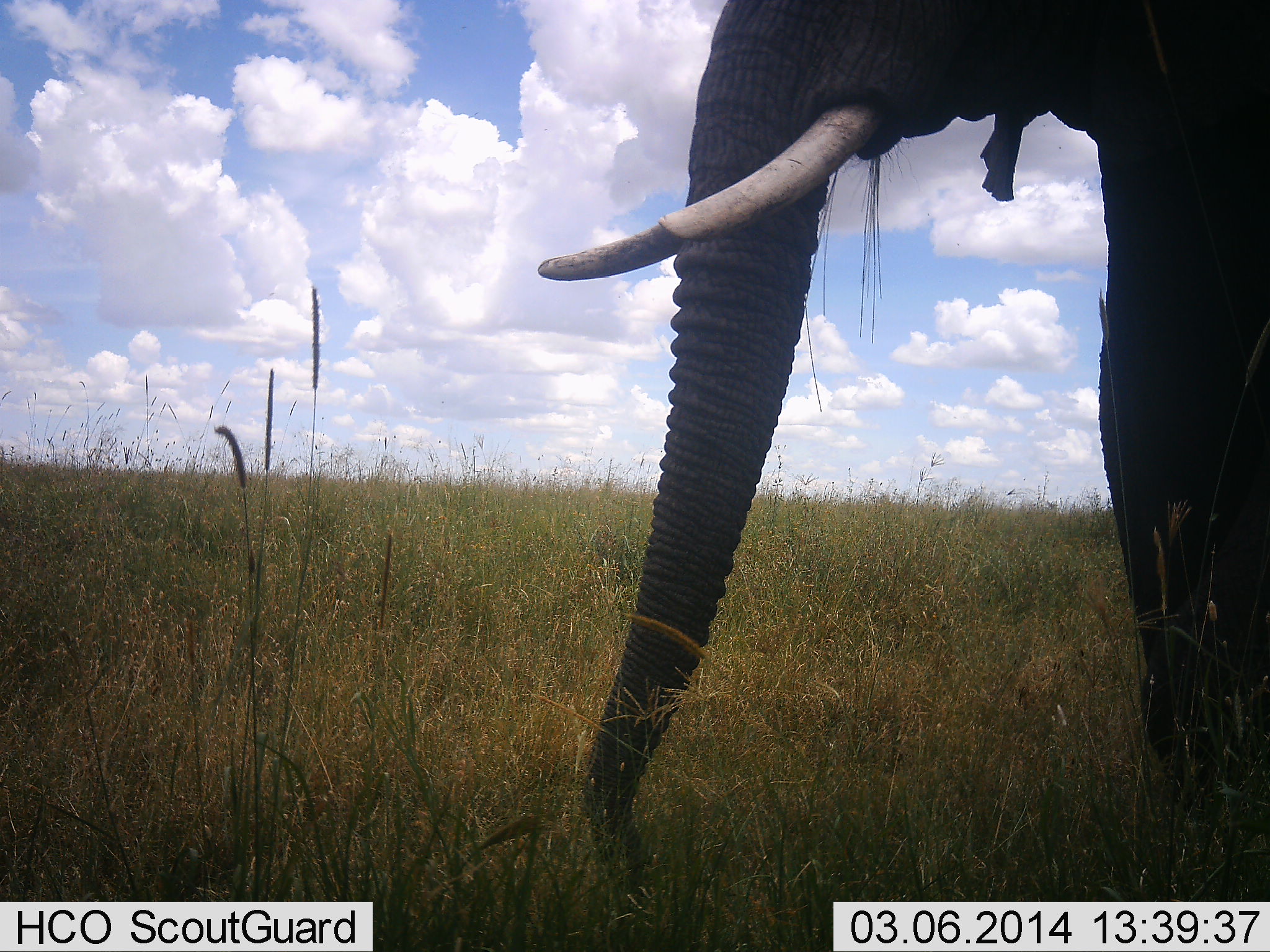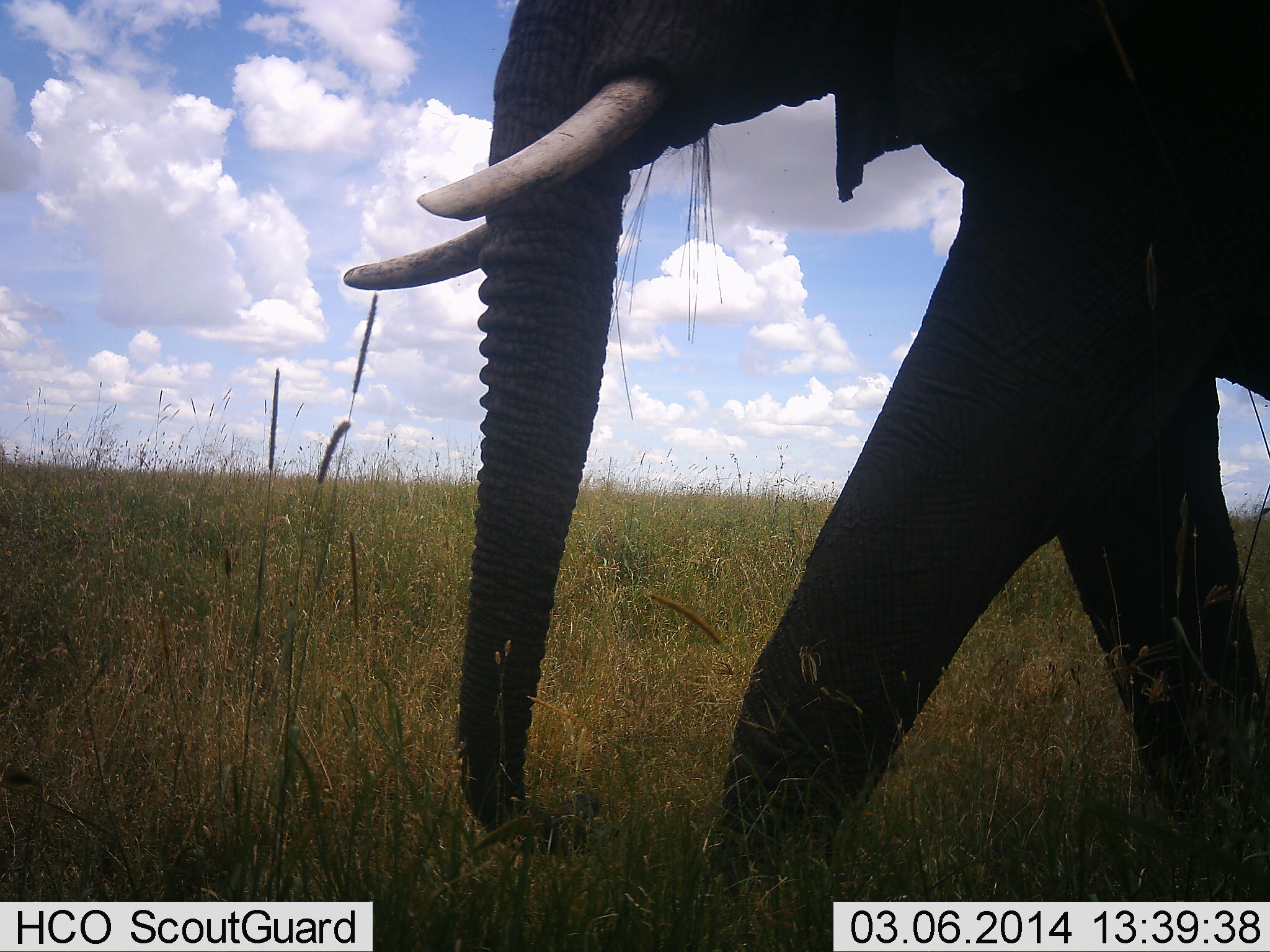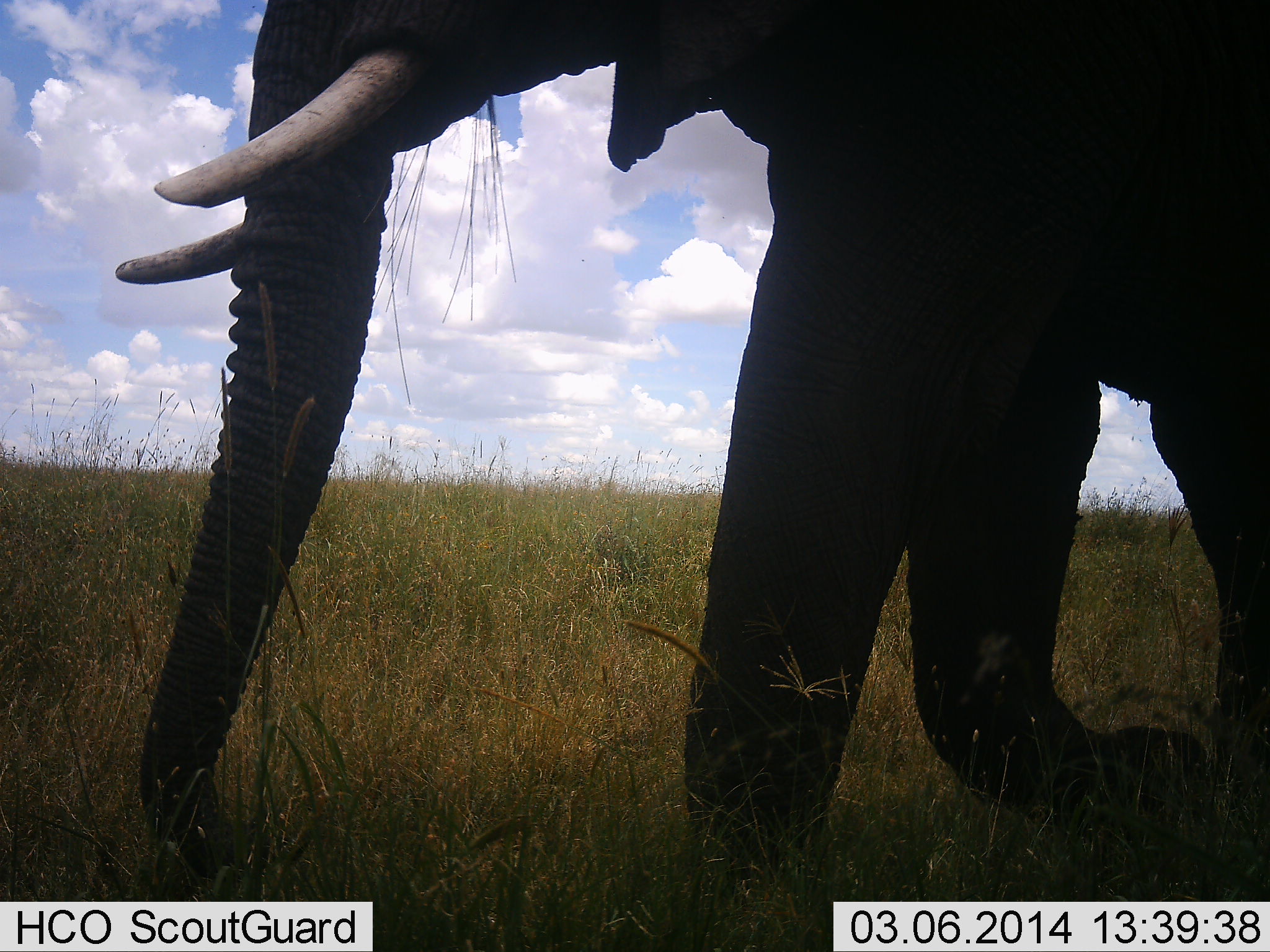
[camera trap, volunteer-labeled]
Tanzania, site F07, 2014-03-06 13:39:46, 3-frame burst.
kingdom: Animalia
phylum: Chordata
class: Mammalia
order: Proboscidea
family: Elephantidae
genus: Loxodonta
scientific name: Loxodonta africana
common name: african bush elephant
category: elephant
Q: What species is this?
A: Elephant (african bush elephant) (Loxodonta africana).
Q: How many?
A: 1.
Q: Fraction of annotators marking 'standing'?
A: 0%.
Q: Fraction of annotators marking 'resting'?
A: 0%.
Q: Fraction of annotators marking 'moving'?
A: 90%.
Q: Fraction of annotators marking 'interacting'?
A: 0%.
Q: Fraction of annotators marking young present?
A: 0%.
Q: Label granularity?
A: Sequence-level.